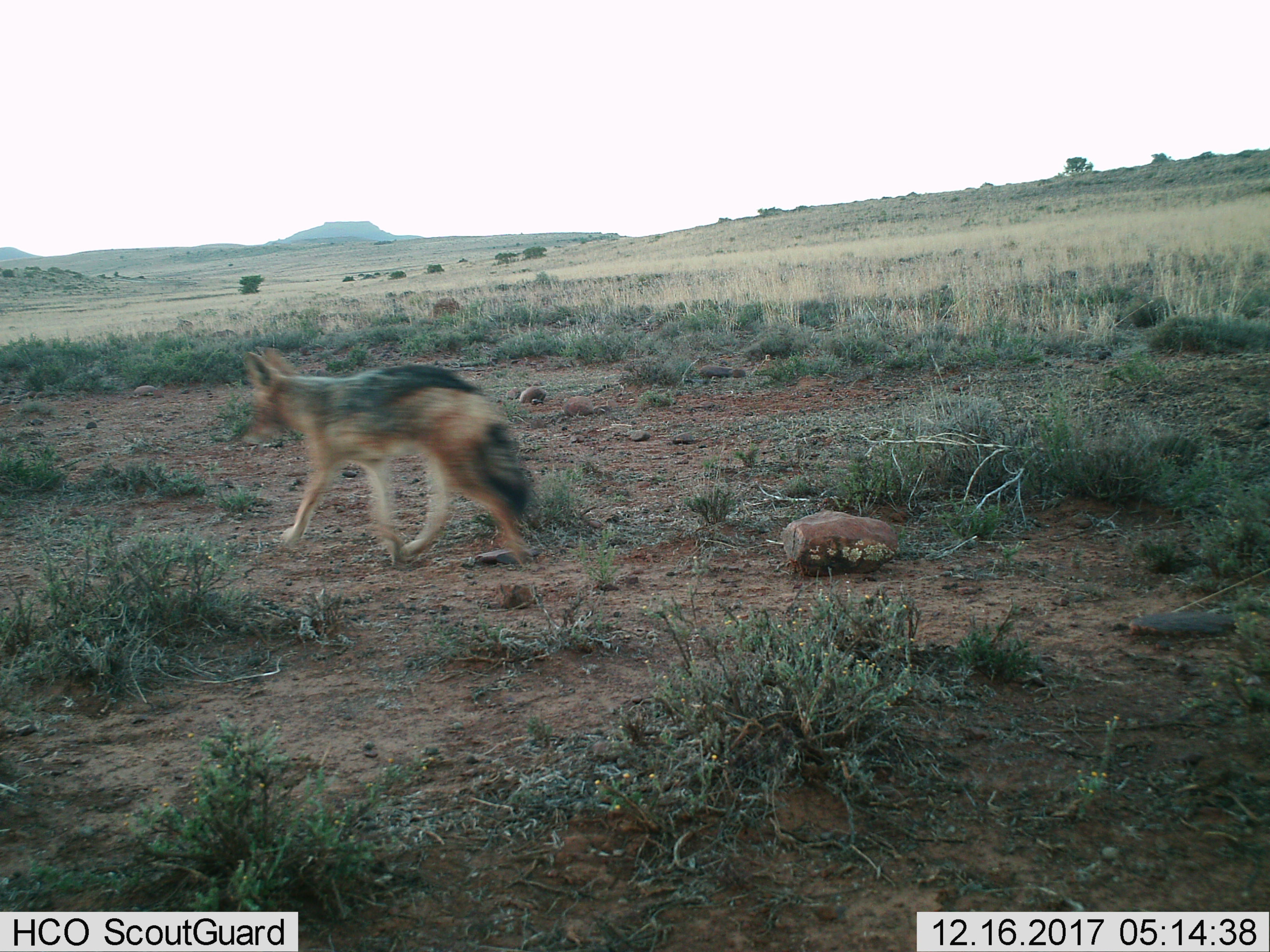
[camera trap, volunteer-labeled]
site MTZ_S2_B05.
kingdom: Animalia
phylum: Chordata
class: Mammalia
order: Carnivora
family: Canidae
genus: Lupulella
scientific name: Lupulella mesomelas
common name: black-backed jackal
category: jackalblackbacked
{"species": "jackalblackbacked (black-backed jackal) (Lupulella mesomelas)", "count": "1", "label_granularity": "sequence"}